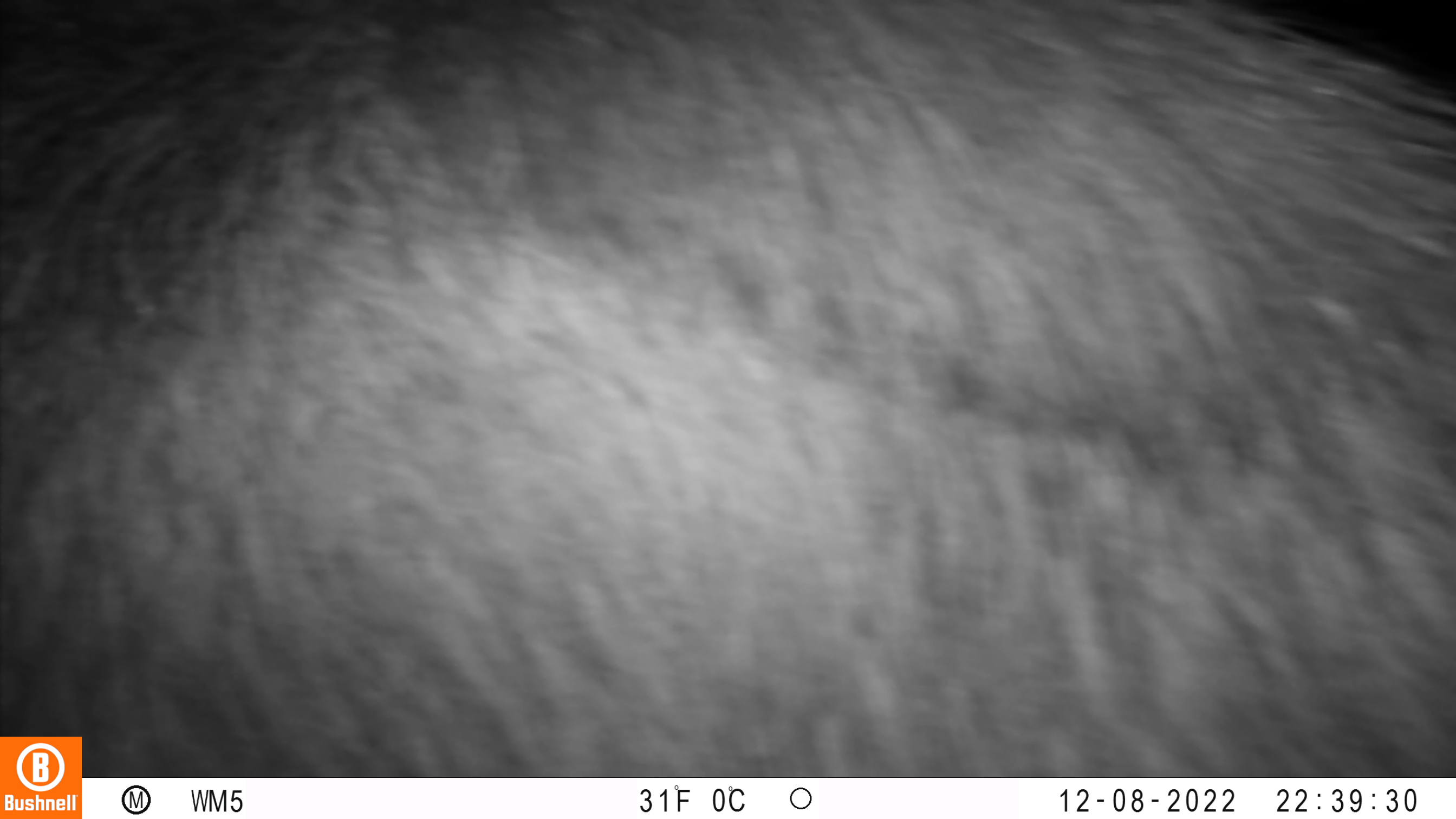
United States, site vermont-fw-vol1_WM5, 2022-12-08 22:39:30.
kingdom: Animalia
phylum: Chordata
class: Mammalia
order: Artiodactyla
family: Cervidae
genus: Alces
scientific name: Alces alces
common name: moose